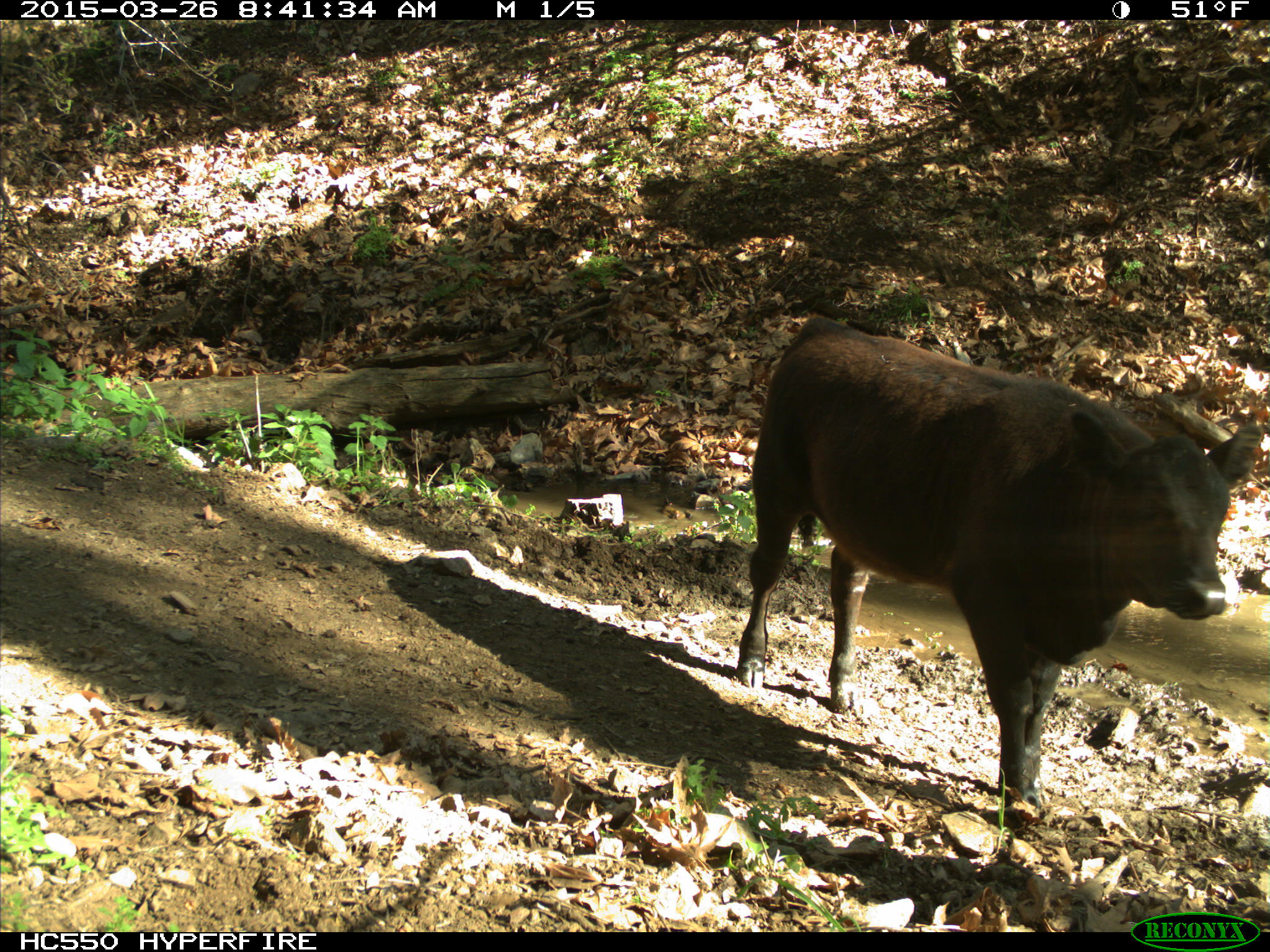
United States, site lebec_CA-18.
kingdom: Animalia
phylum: Chordata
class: Mammalia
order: Artiodactyla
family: Bovidae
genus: Bos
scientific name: Bos taurus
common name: domestic cow